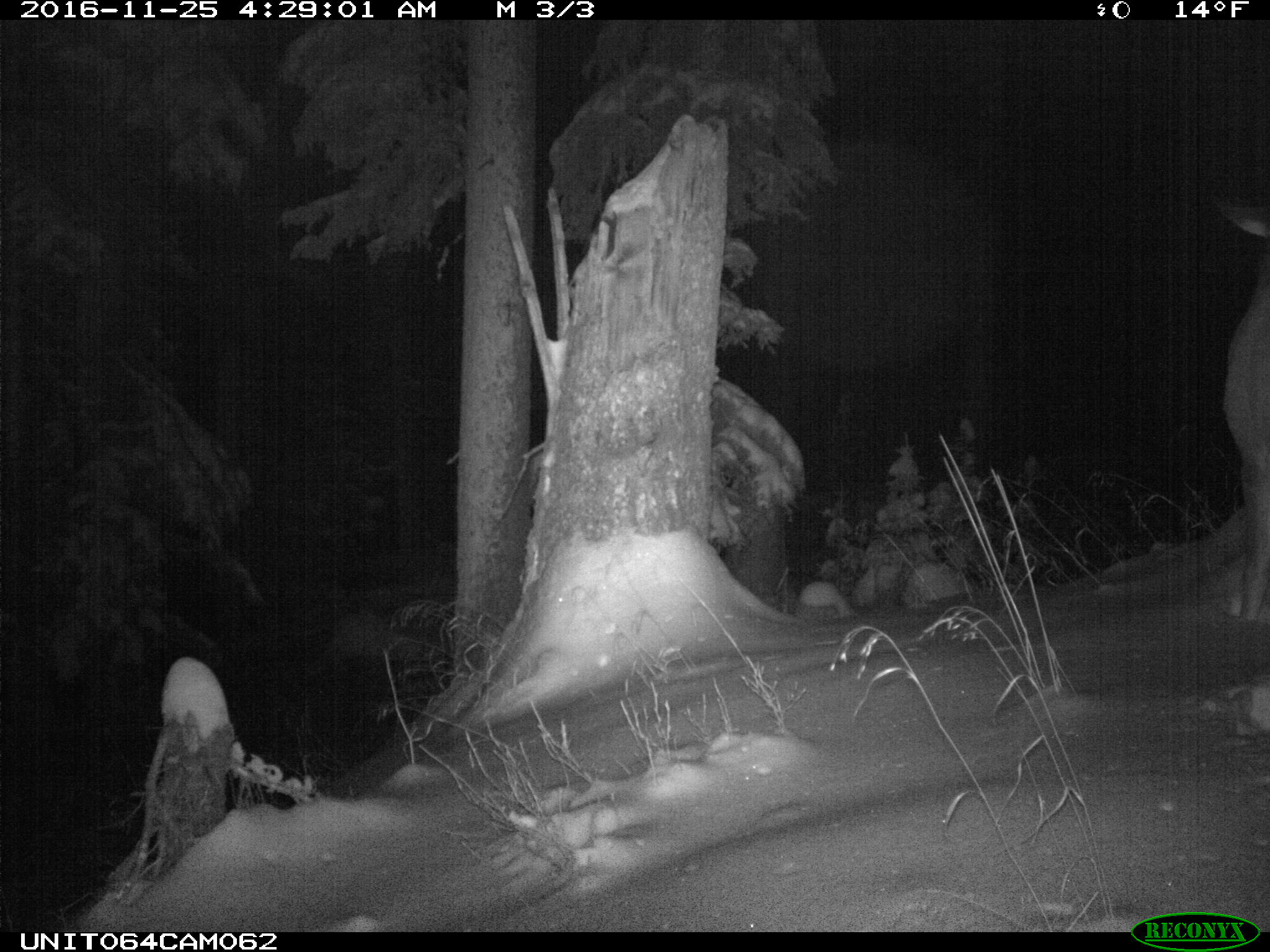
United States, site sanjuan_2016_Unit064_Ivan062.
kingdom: Animalia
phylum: Chordata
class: Mammalia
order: Artiodactyla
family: Cervidae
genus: Cervus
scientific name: Cervus elaphus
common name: red deer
Cervus elaphus (red deer).